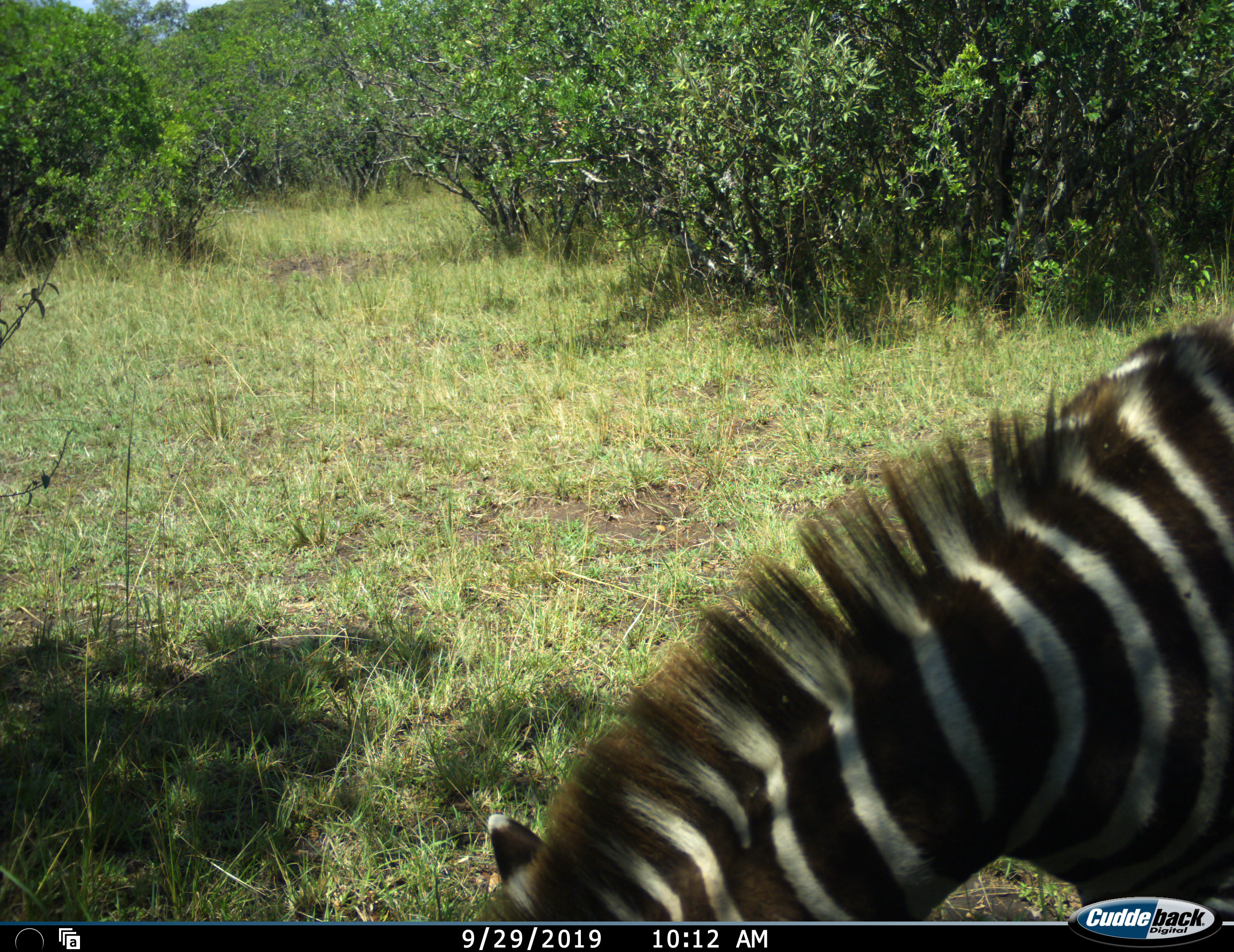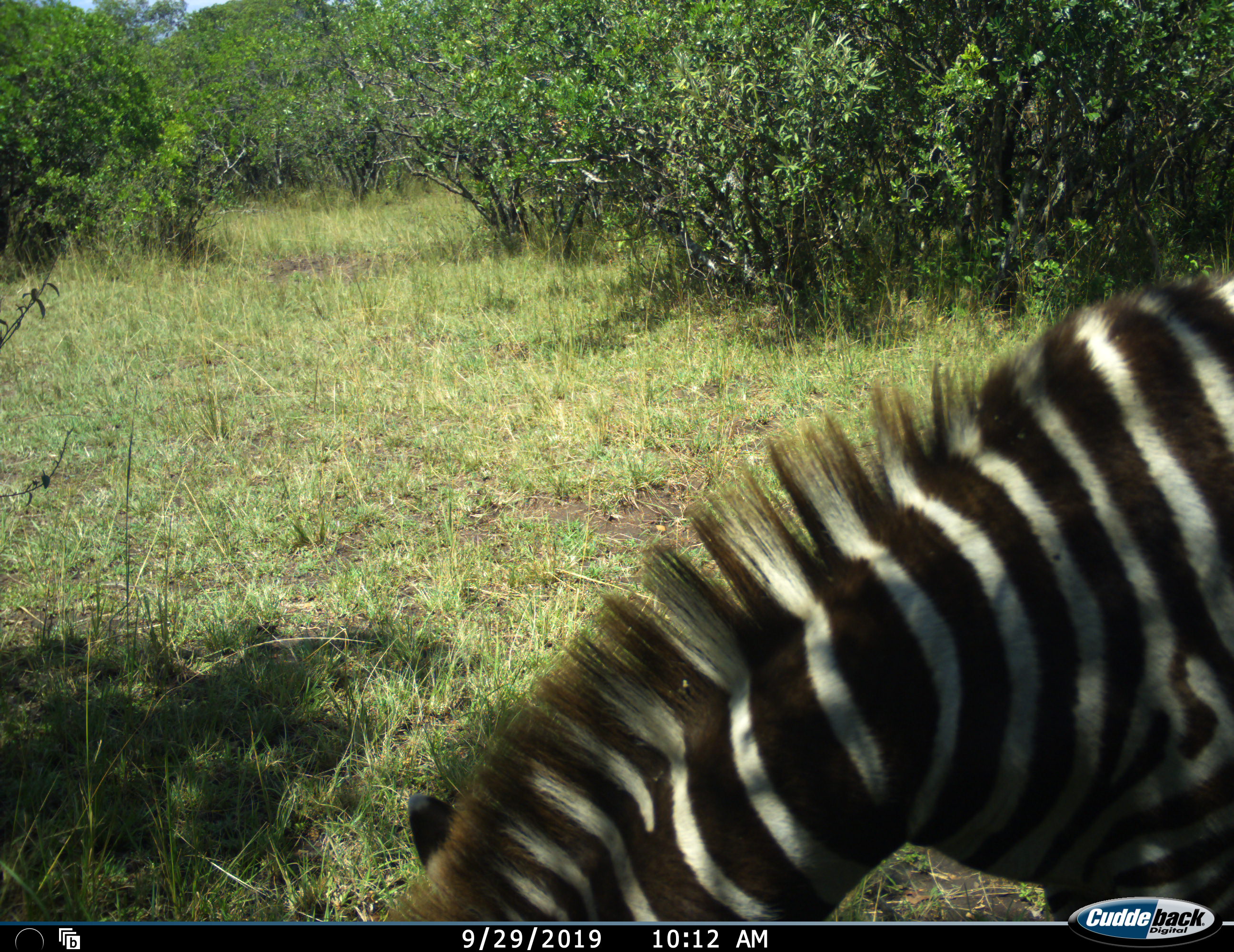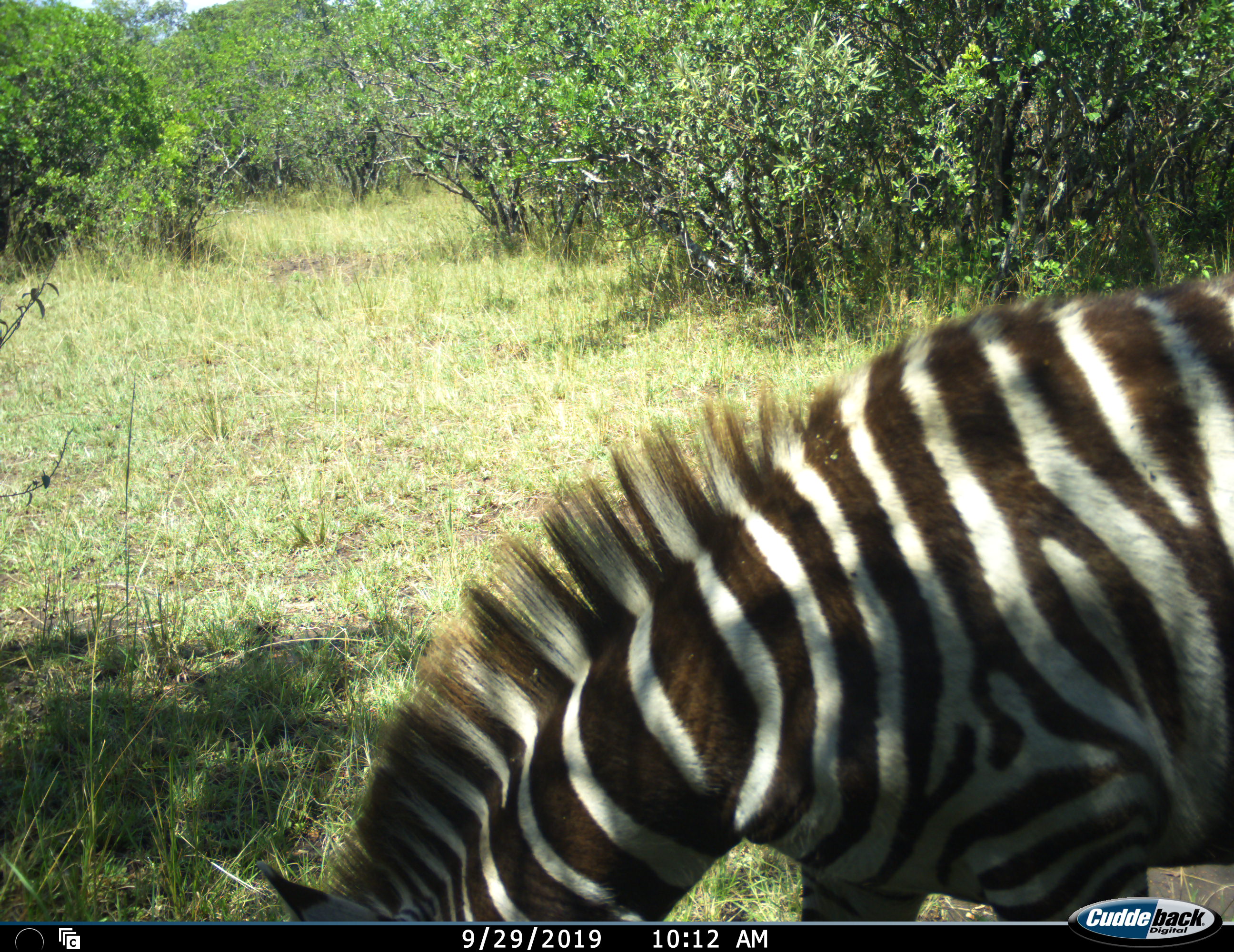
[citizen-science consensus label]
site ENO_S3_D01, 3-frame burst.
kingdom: Animalia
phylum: Chordata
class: Mammalia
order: Perissodactyla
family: Equidae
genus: Equus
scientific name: Equus quagga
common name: plains zebra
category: zebraplains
Zebraplains (plains zebra) (Equus quagga), count 1. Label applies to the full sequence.